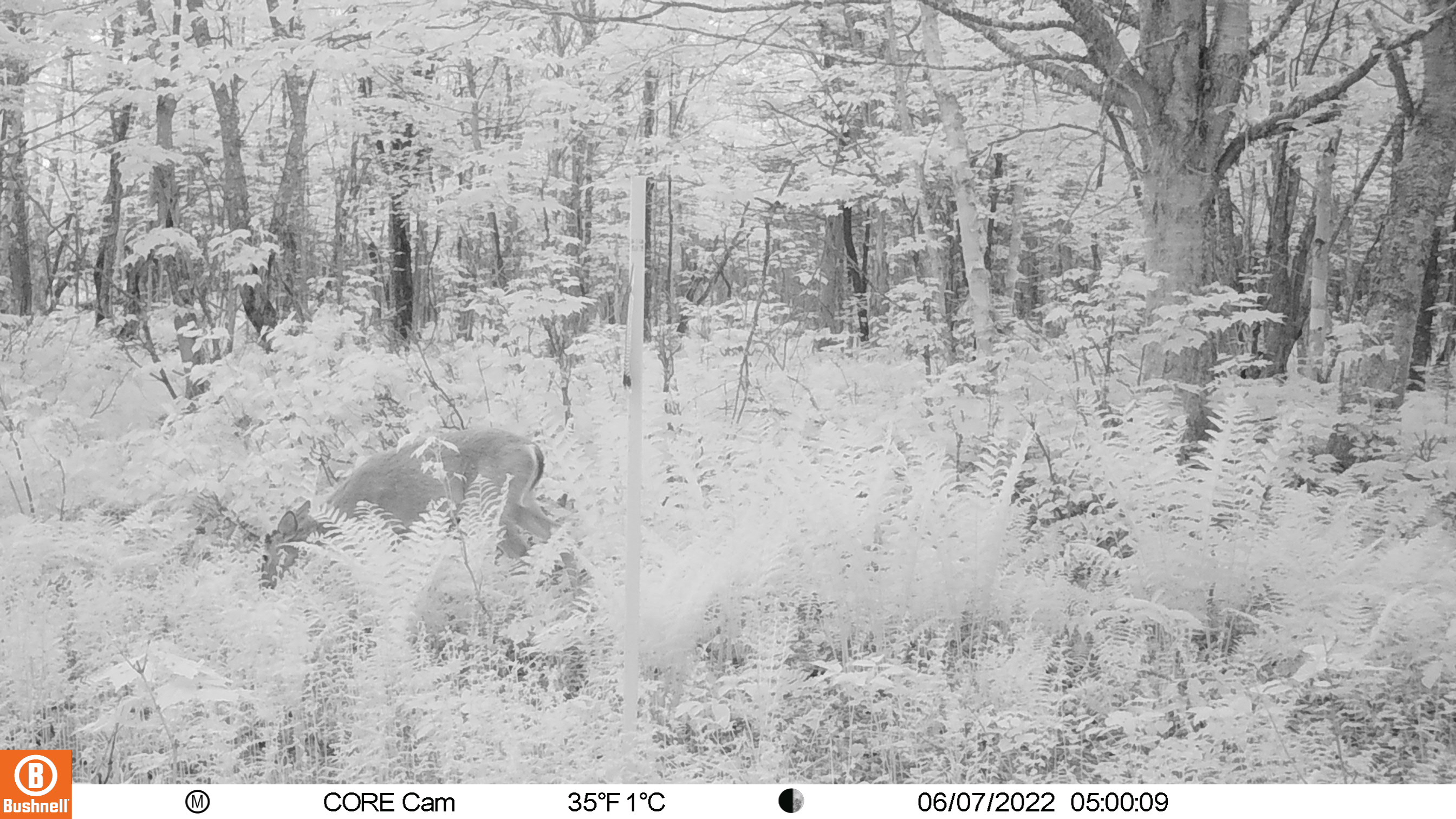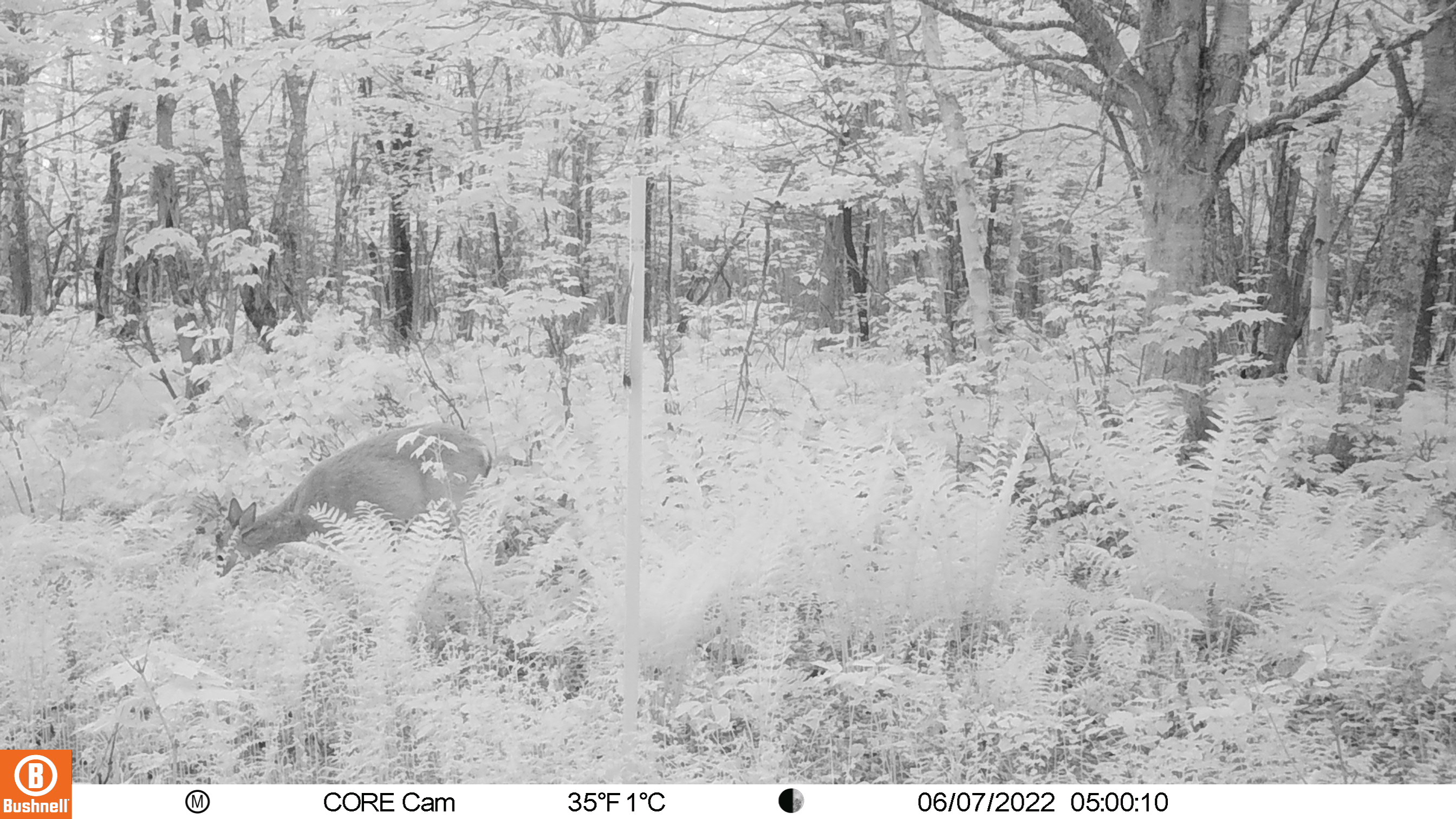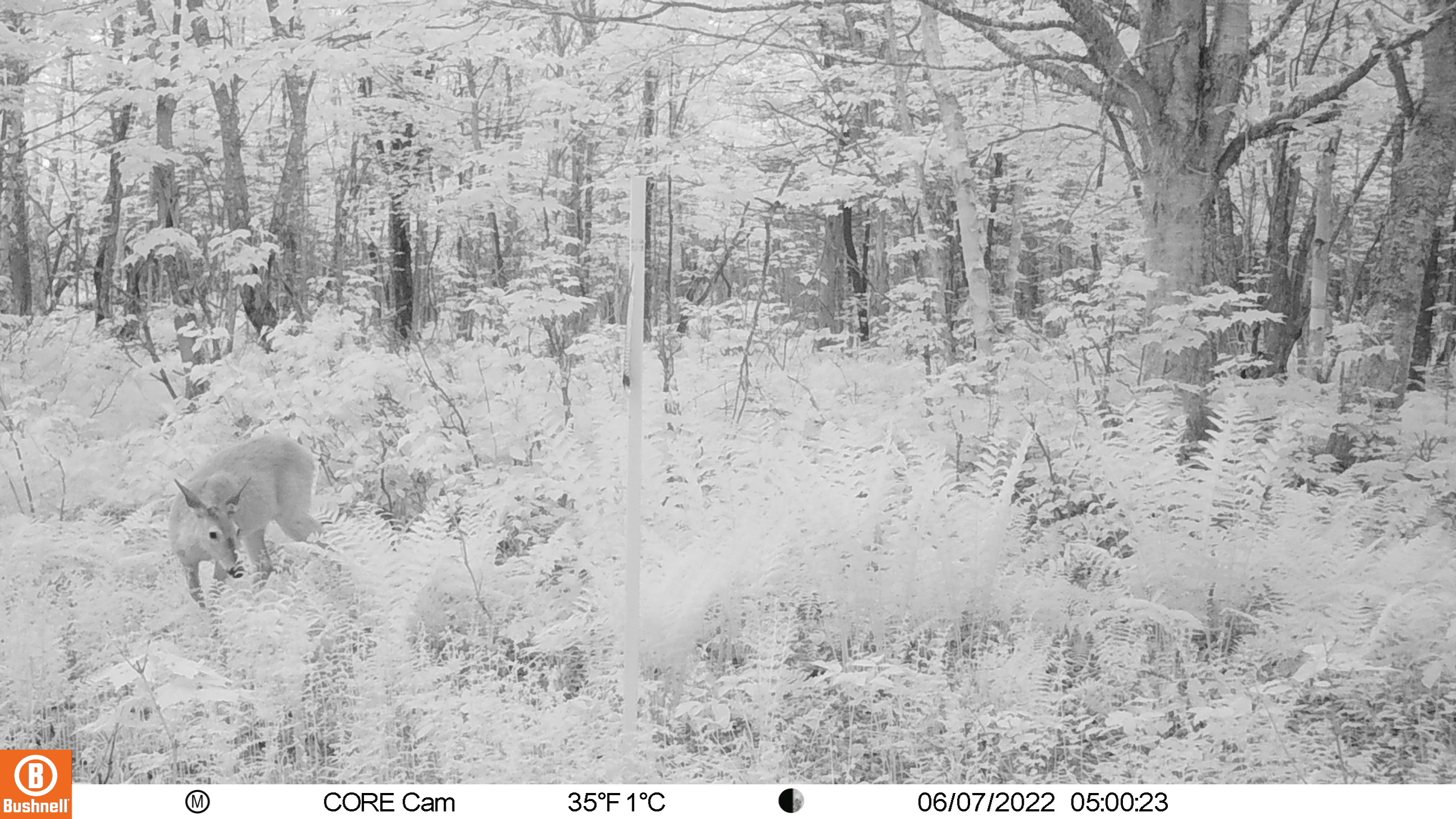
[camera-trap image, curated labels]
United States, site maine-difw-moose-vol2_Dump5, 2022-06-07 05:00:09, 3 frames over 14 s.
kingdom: Animalia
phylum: Chordata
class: Mammalia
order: Artiodactyla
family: Cervidae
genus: Odocoileus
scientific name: Odocoileus virginianus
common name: white-tailed deer